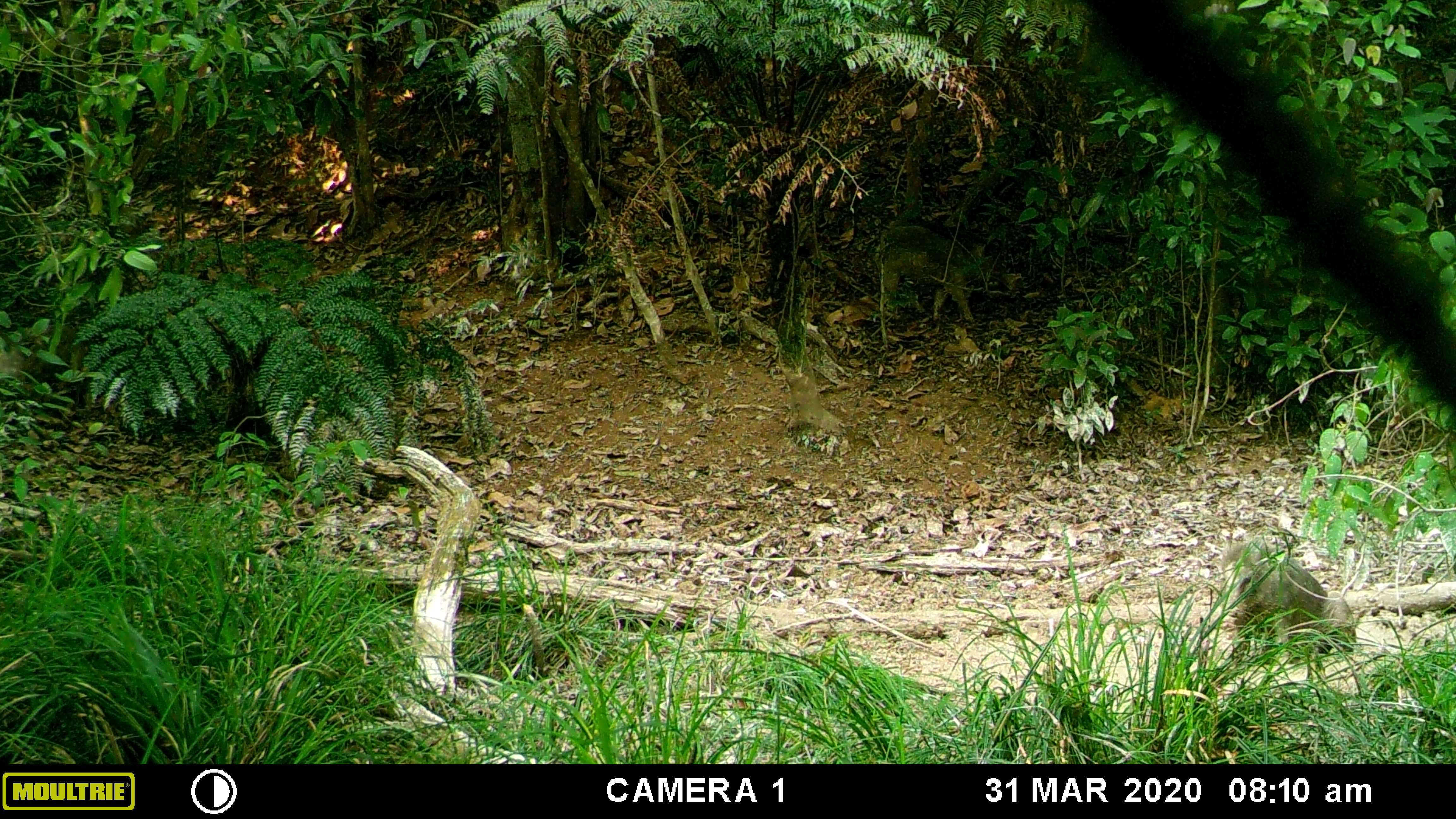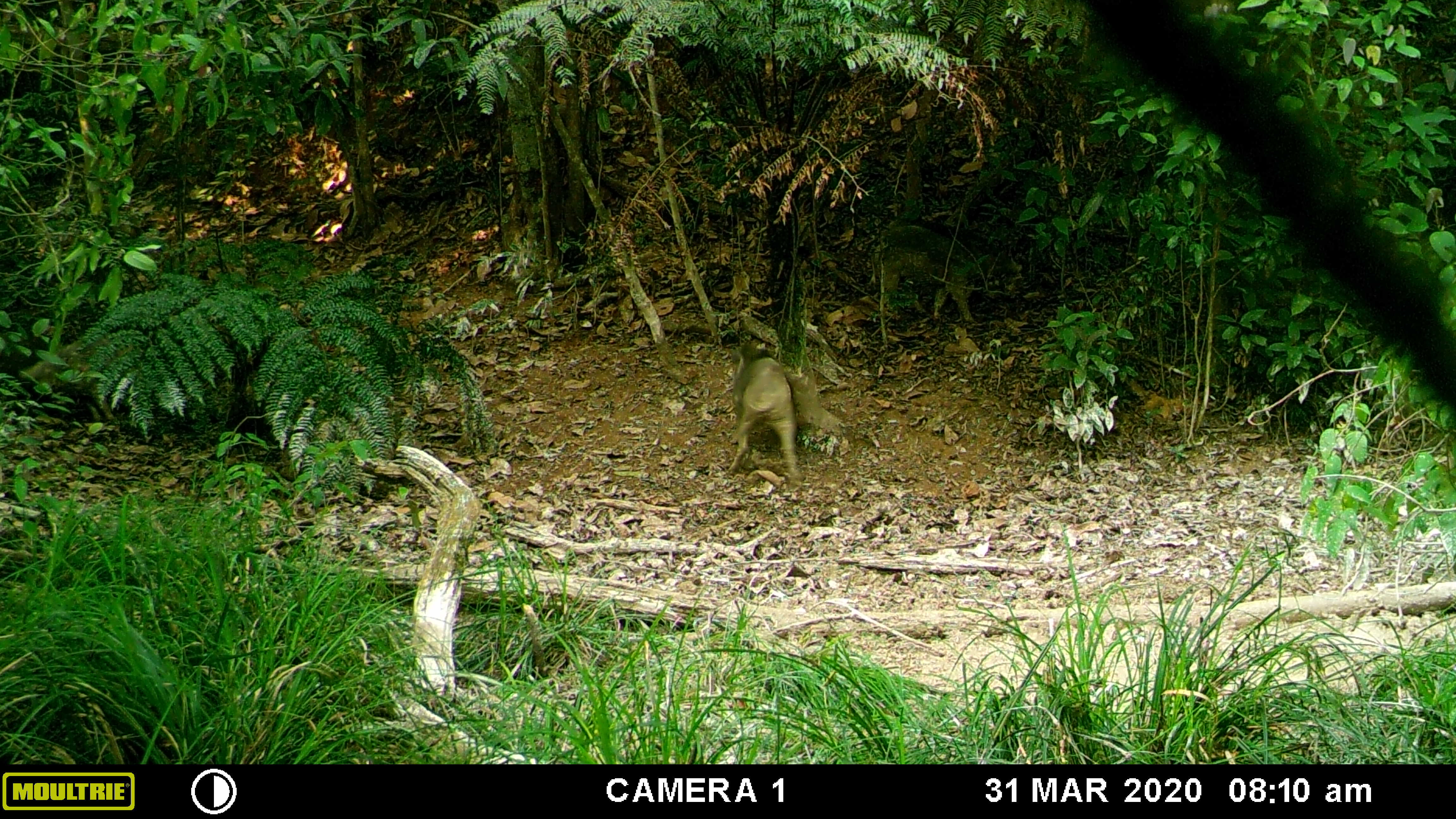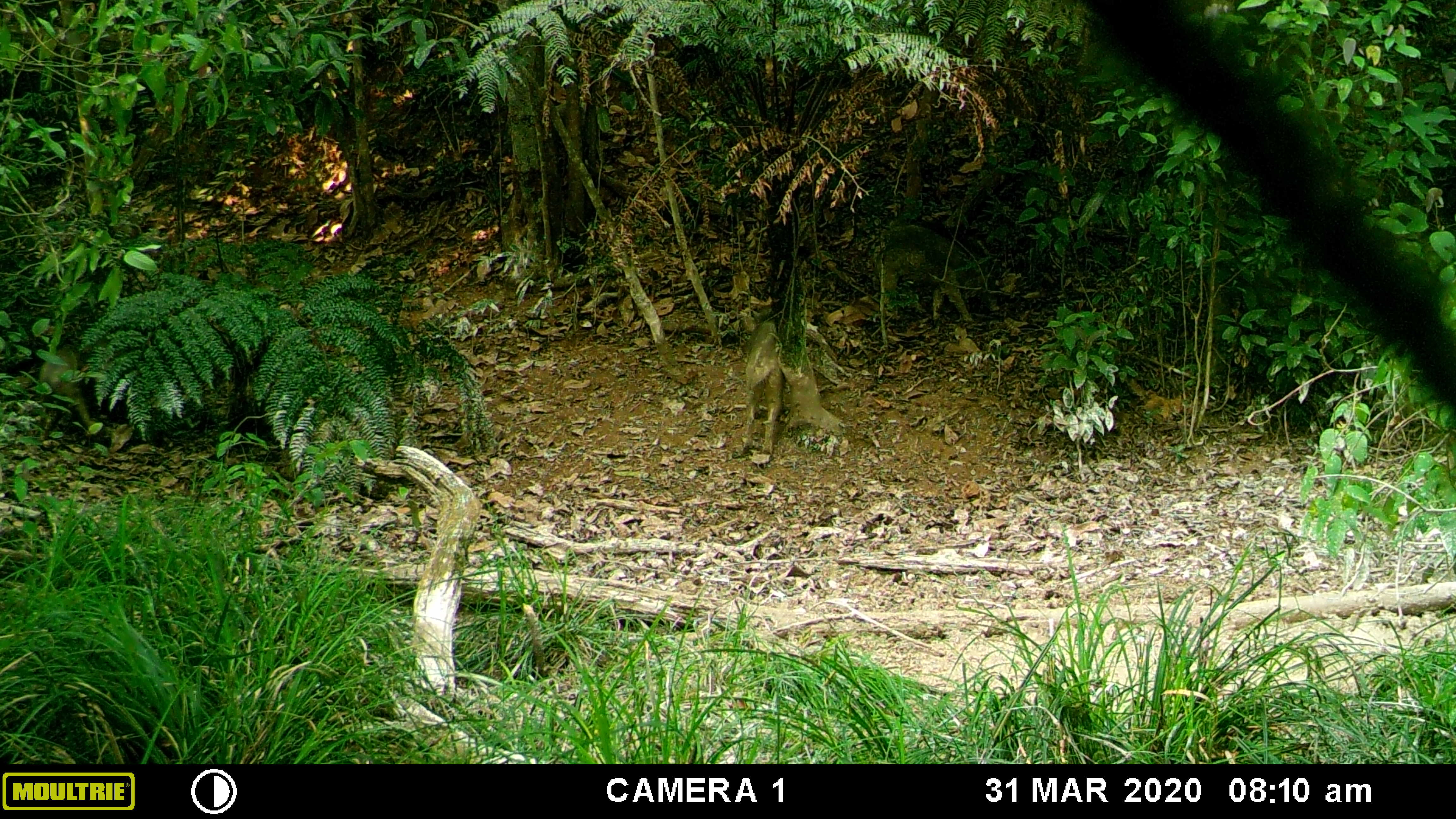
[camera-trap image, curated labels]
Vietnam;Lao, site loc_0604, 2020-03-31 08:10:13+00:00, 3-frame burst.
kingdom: Animalia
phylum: Chordata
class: Mammalia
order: Artiodactyla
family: Suidae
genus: Sus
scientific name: Sus scrofa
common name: eurasian wild pig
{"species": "eurasian wild pig (Sus scrofa)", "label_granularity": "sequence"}